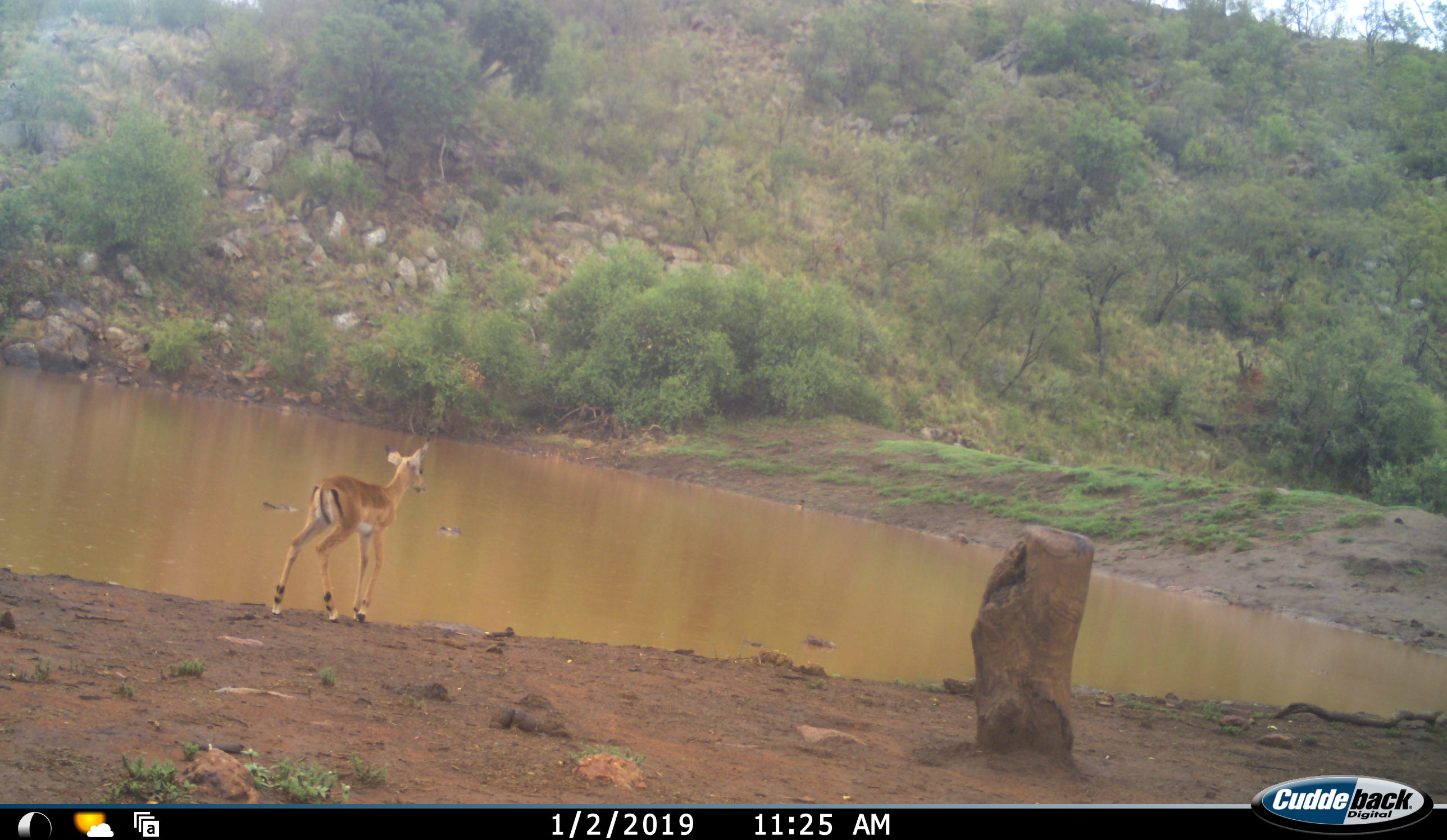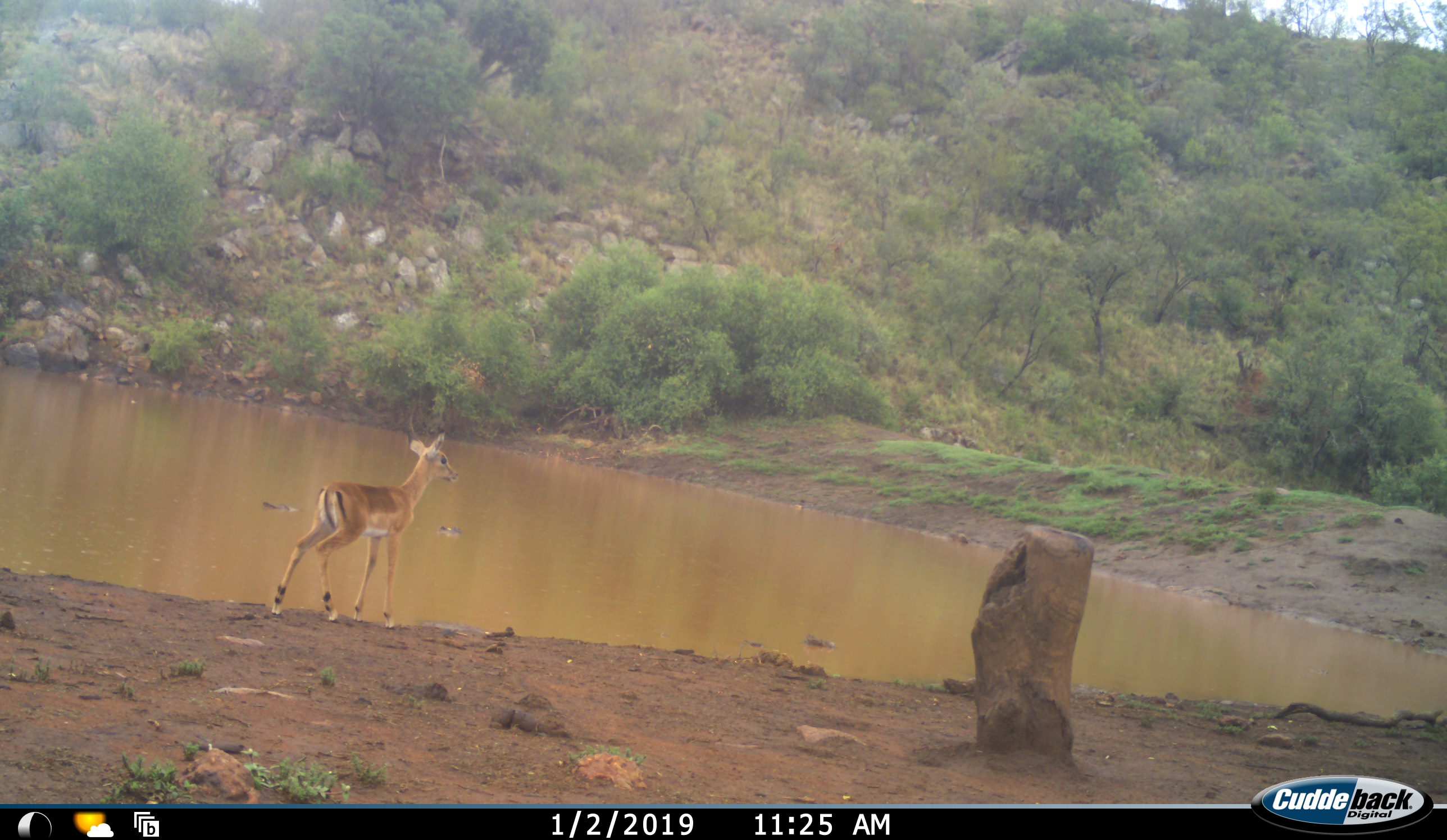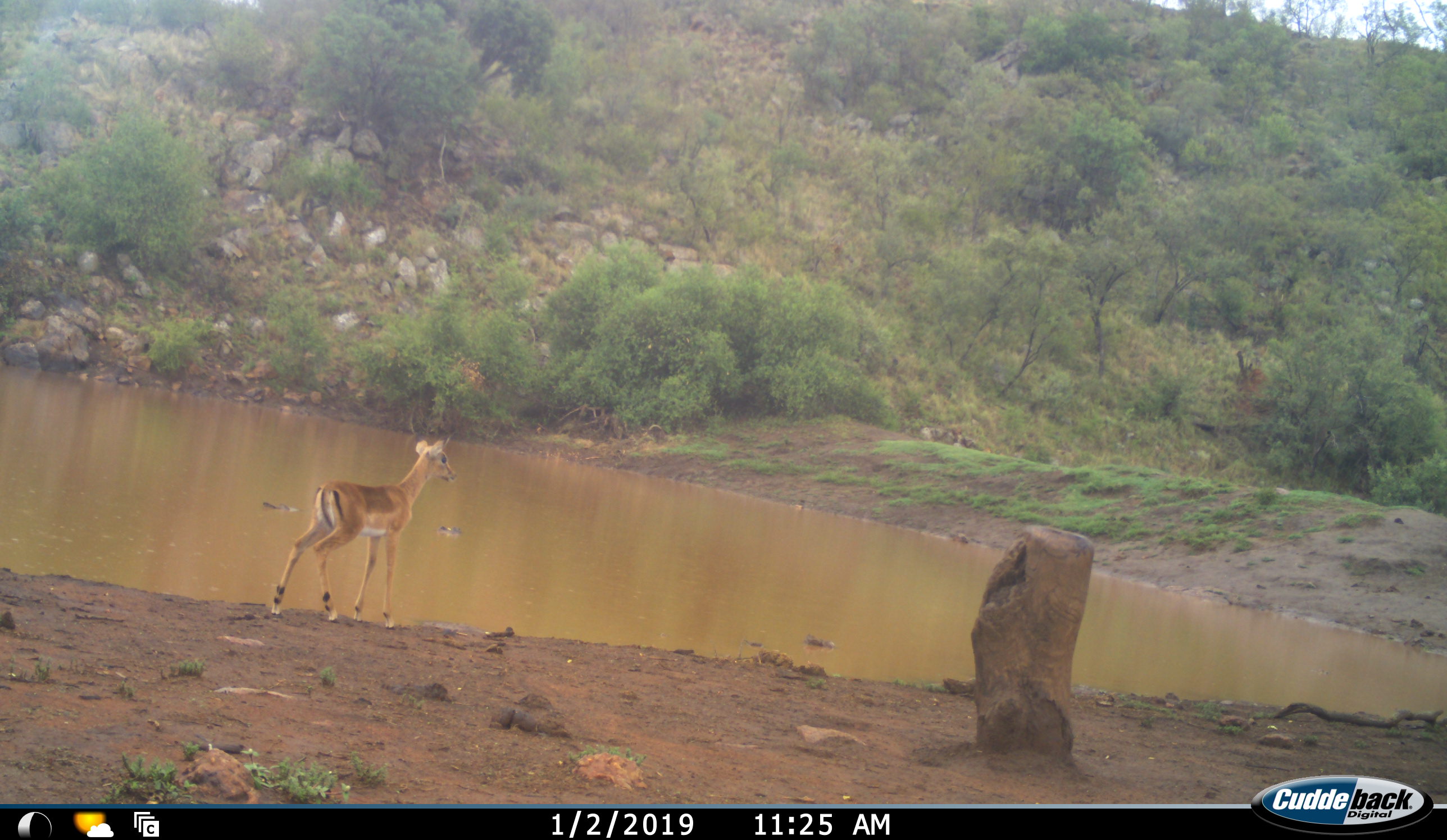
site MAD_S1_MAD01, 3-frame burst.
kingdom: Animalia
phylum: Chordata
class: Mammalia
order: Artiodactyla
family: Bovidae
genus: Aepyceros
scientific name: Aepyceros melampus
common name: impala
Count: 1.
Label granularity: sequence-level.